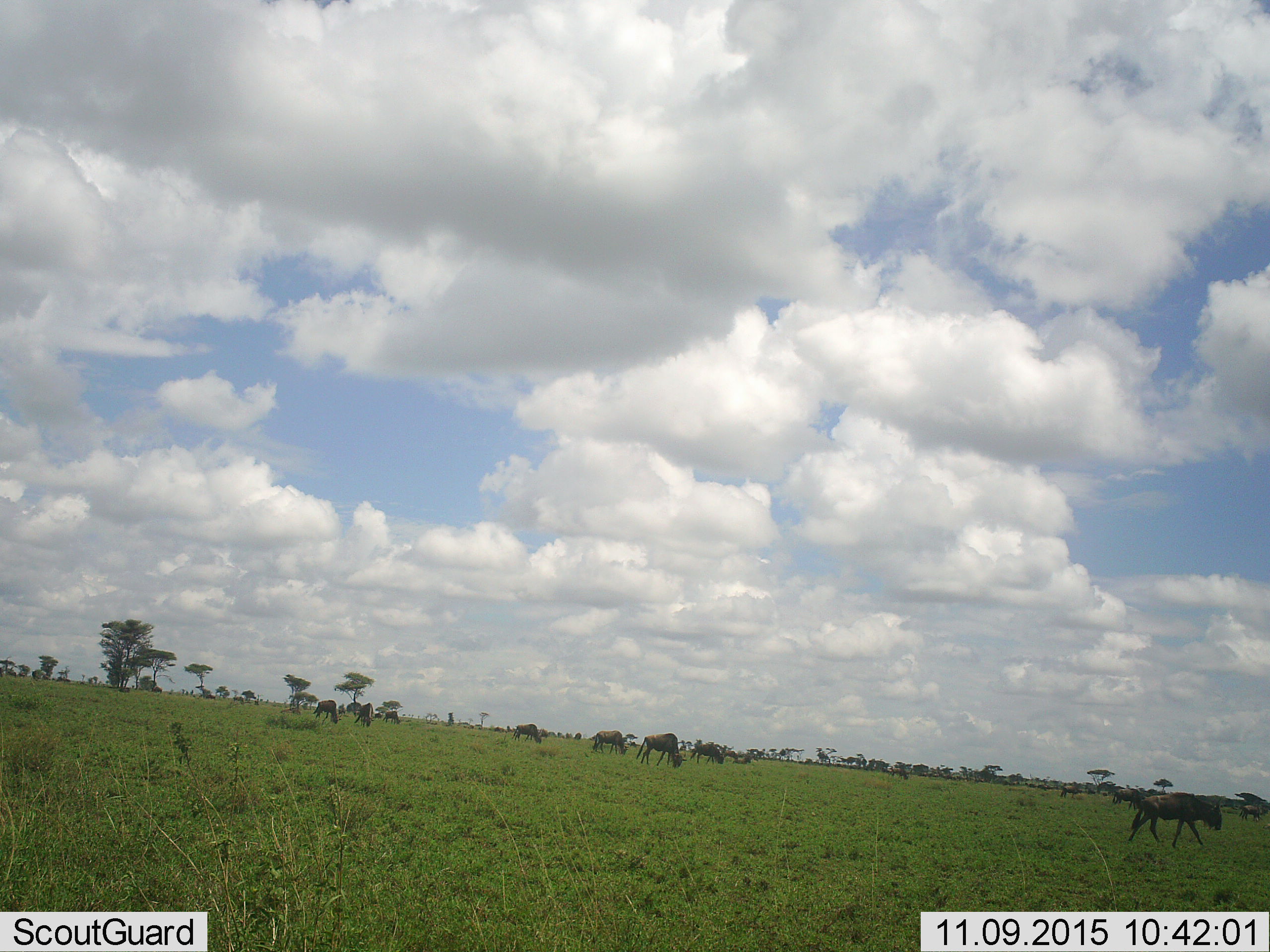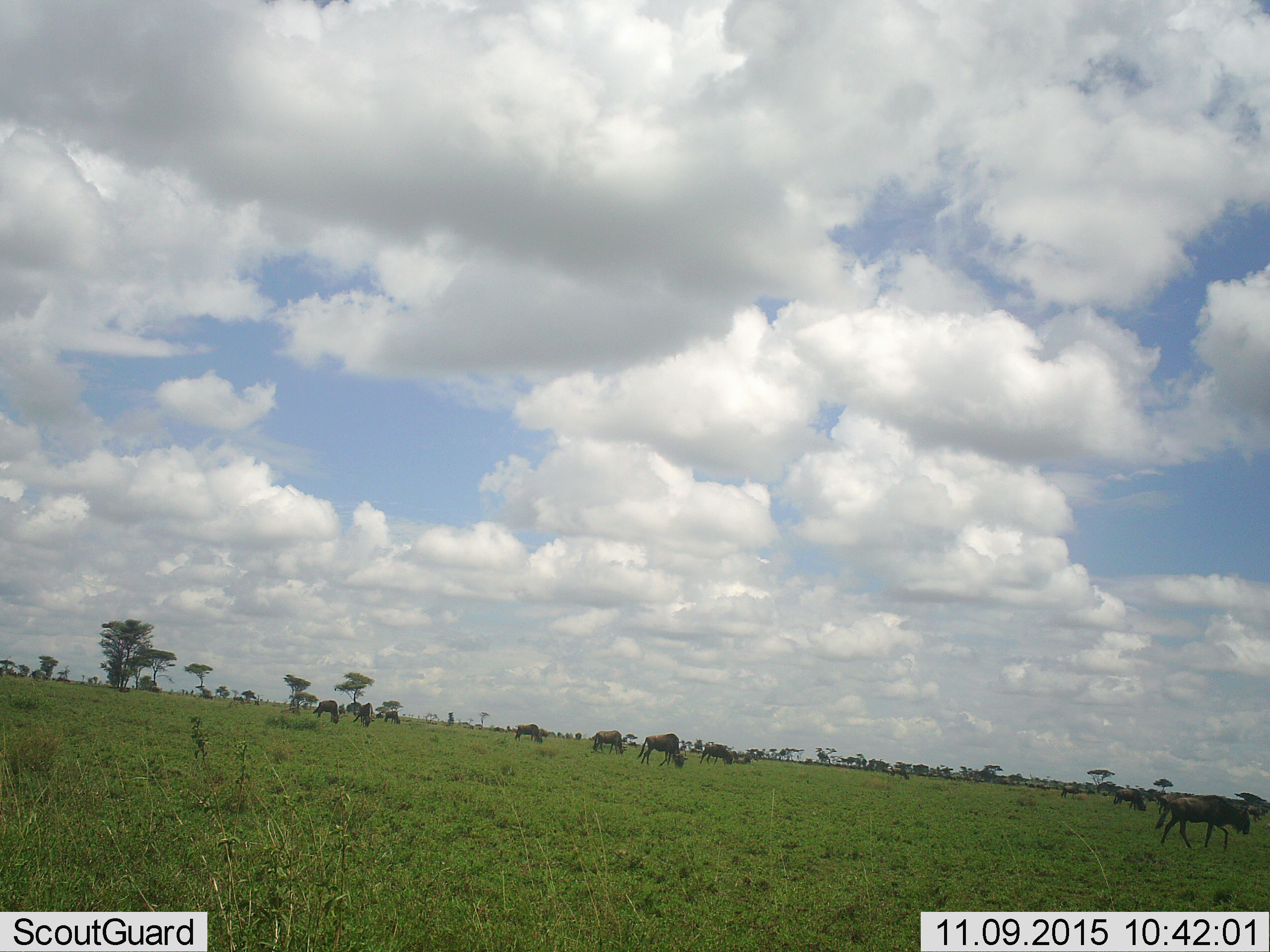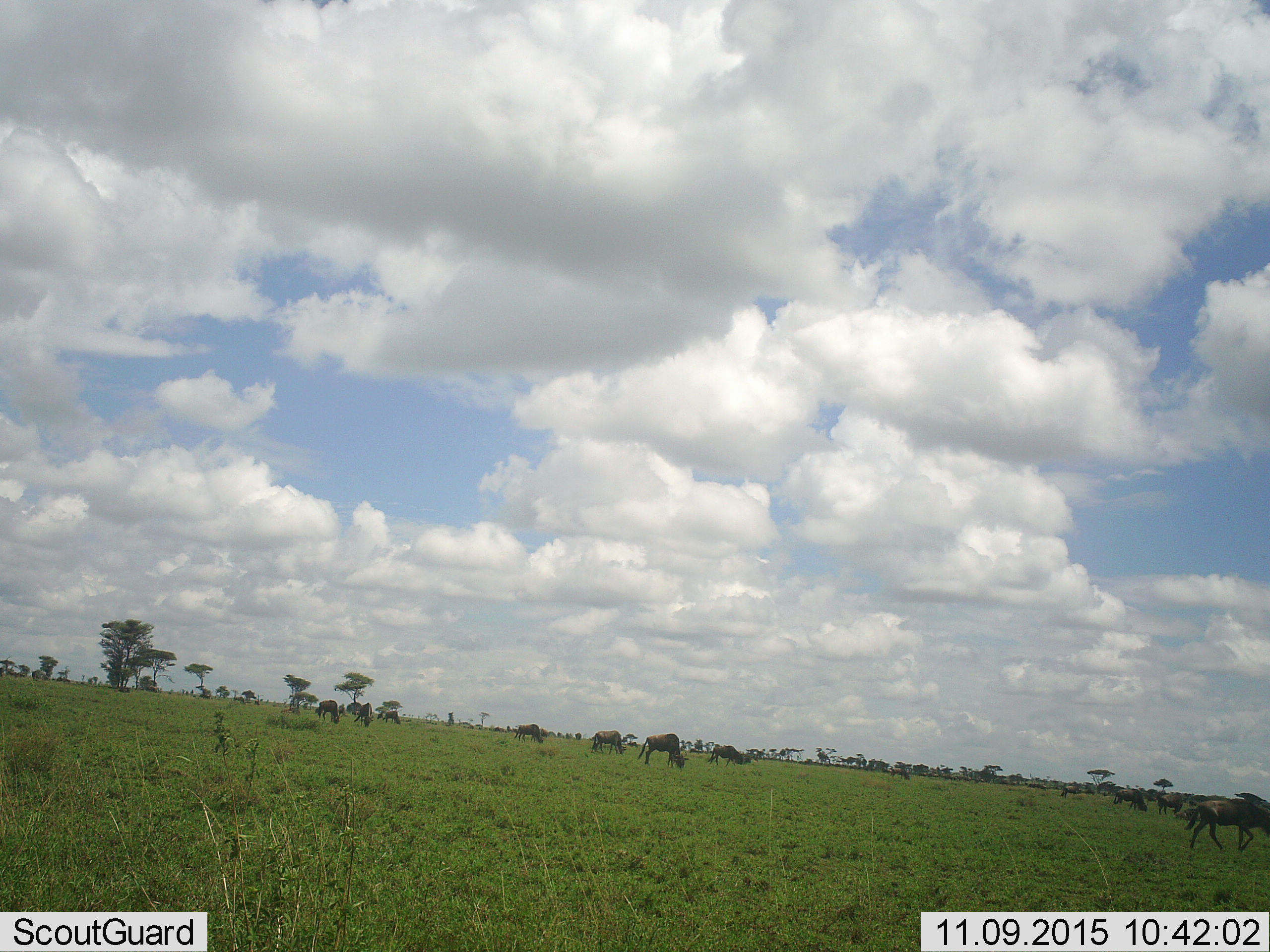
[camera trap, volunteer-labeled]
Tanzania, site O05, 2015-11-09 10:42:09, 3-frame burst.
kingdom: Animalia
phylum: Chordata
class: Mammalia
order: Artiodactyla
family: Bovidae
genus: Connochaetes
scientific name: Connochaetes taurinus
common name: blue wildebeest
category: wildebeest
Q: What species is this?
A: Wildebeest (blue wildebeest) (Connochaetes taurinus).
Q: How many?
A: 11-50.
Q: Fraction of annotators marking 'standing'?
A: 43%.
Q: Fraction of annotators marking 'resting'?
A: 14%.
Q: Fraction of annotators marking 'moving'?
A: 86%.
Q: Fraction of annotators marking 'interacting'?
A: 0%.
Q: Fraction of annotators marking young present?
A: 0%.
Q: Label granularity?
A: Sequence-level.